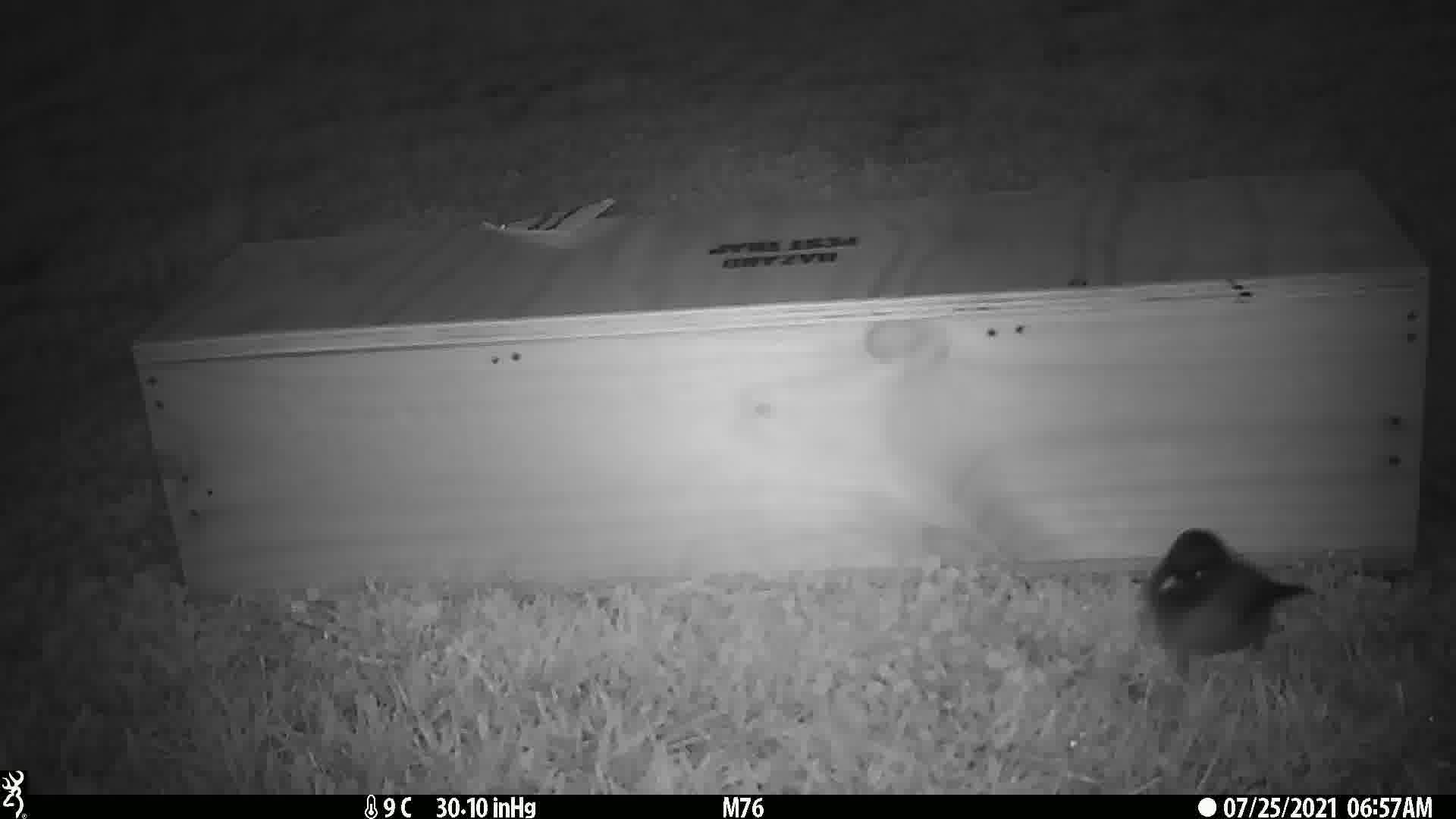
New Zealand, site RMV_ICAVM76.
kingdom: Animalia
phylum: Chordata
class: Aves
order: Passeriformes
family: Sturnidae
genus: Acridotheres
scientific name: Acridotheres tristis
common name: common myna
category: myna